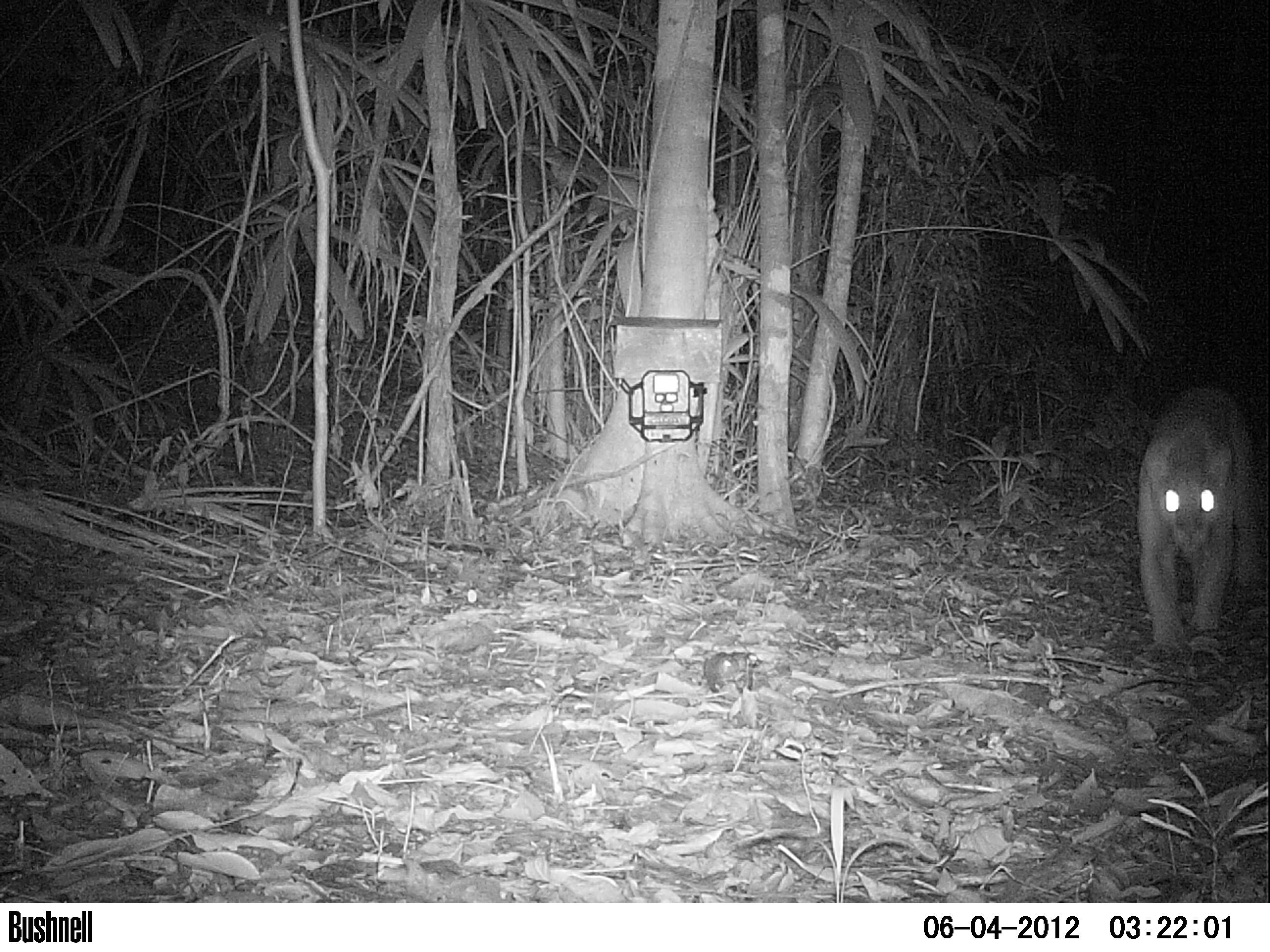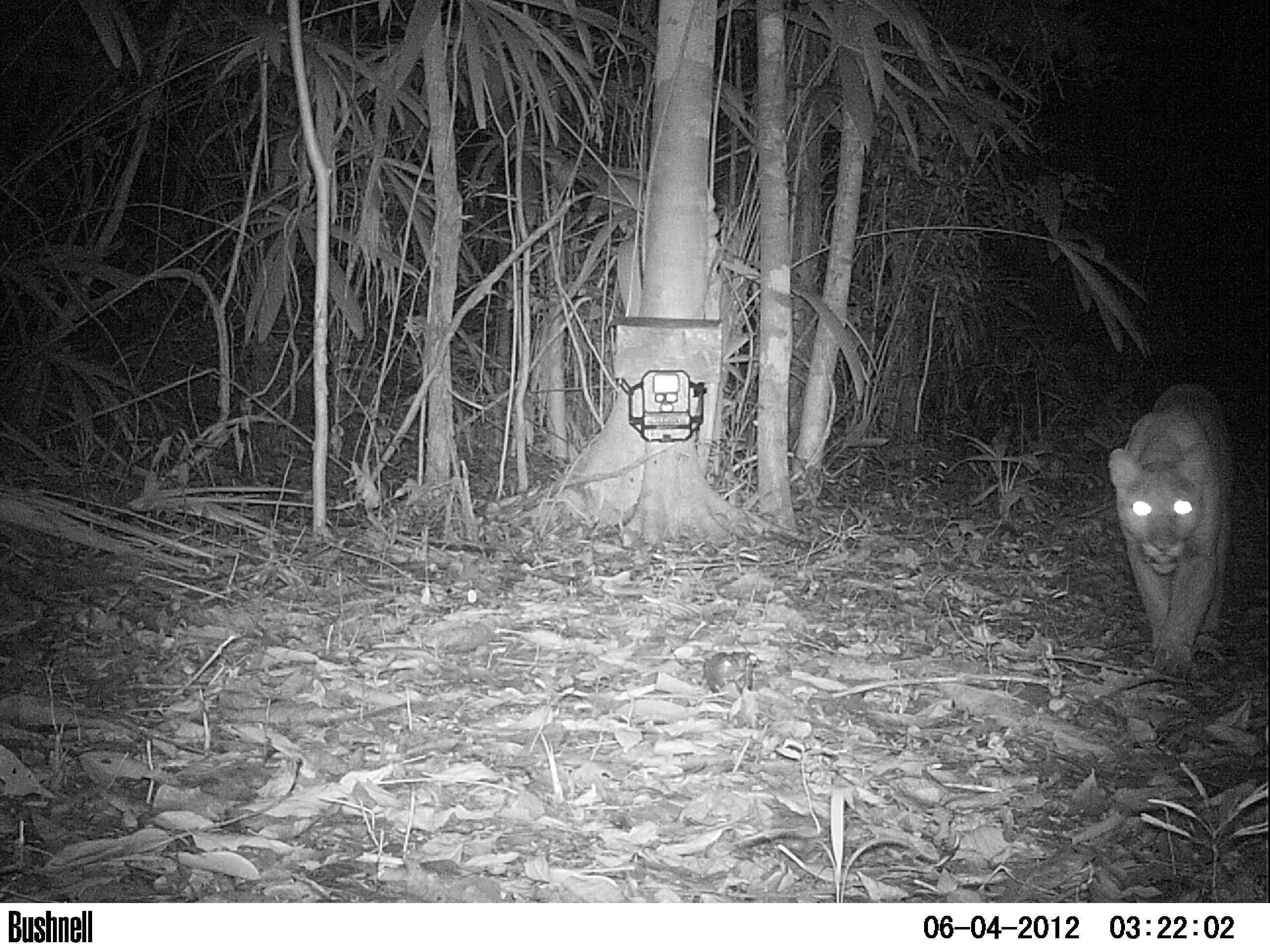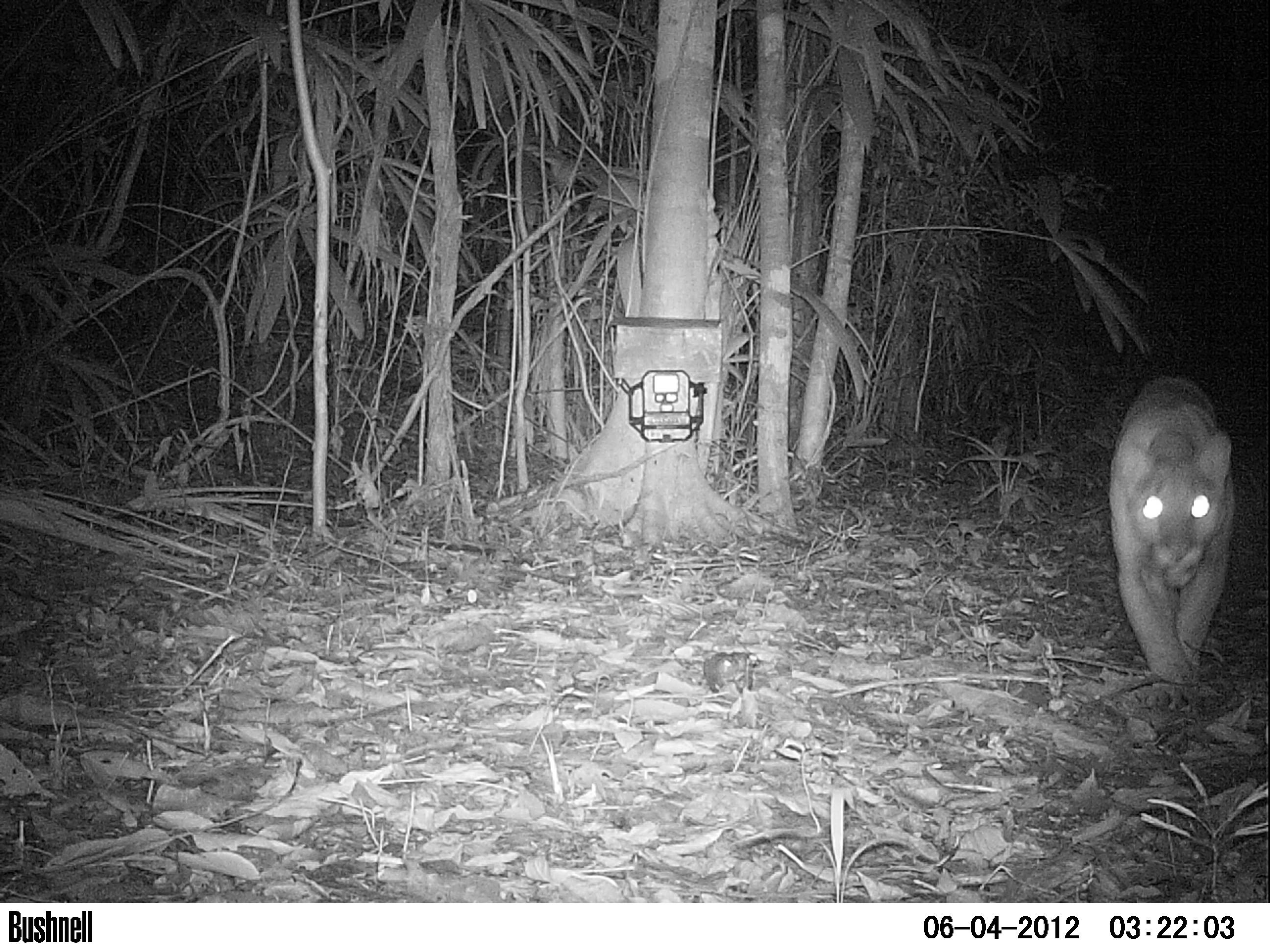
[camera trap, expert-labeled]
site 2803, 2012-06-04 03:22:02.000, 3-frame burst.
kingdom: Animalia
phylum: Chordata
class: Mammalia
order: Carnivora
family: Felidae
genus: Puma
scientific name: Puma concolor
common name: mountain lion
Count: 1.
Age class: adult.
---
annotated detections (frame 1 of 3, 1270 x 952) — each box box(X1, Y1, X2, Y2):
puma concolor: box(1134, 382, 1270, 668)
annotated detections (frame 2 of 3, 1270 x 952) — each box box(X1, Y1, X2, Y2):
puma concolor: box(1103, 377, 1239, 683)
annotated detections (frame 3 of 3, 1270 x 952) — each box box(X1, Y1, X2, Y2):
puma concolor: box(1107, 372, 1235, 714)